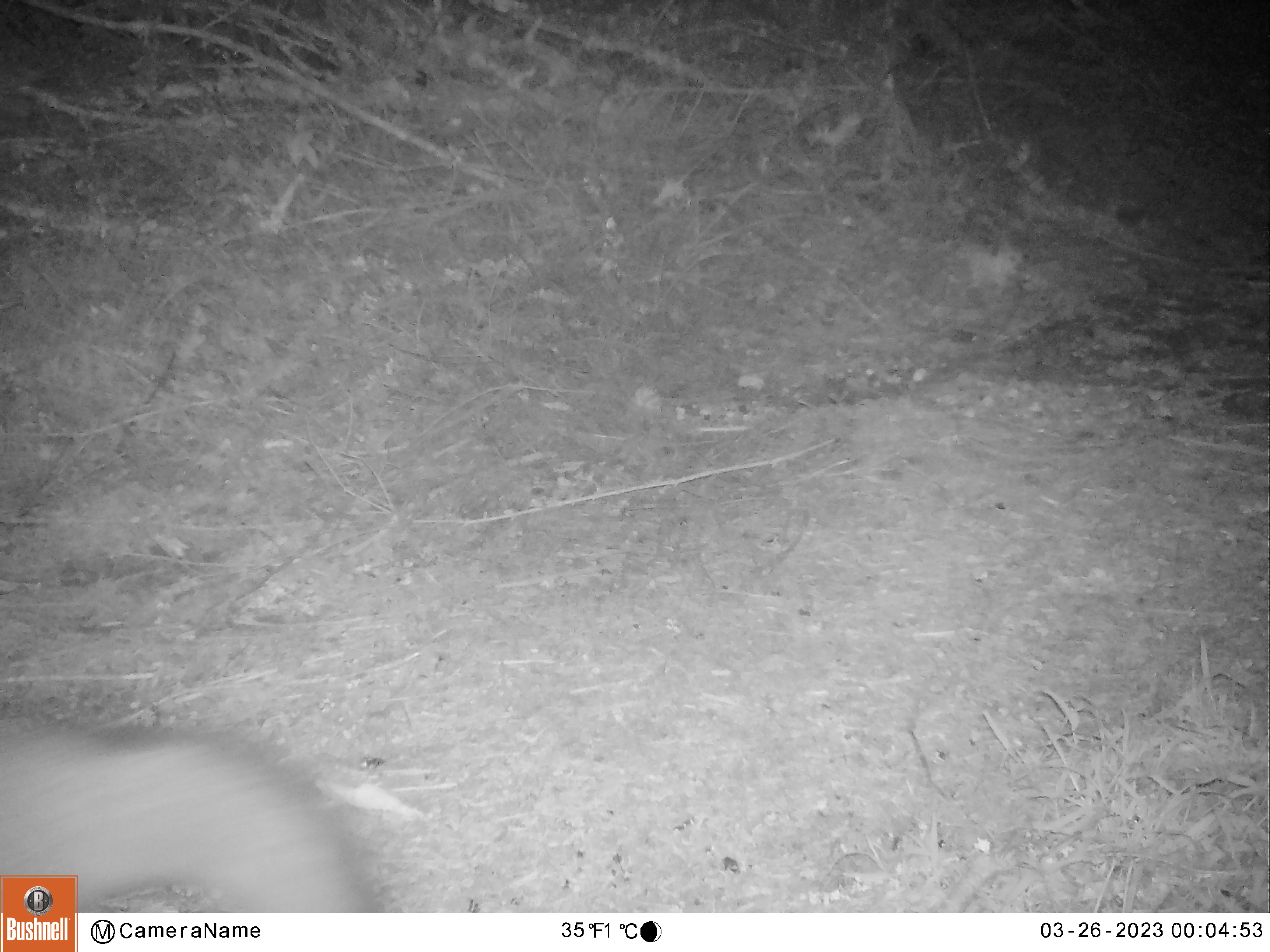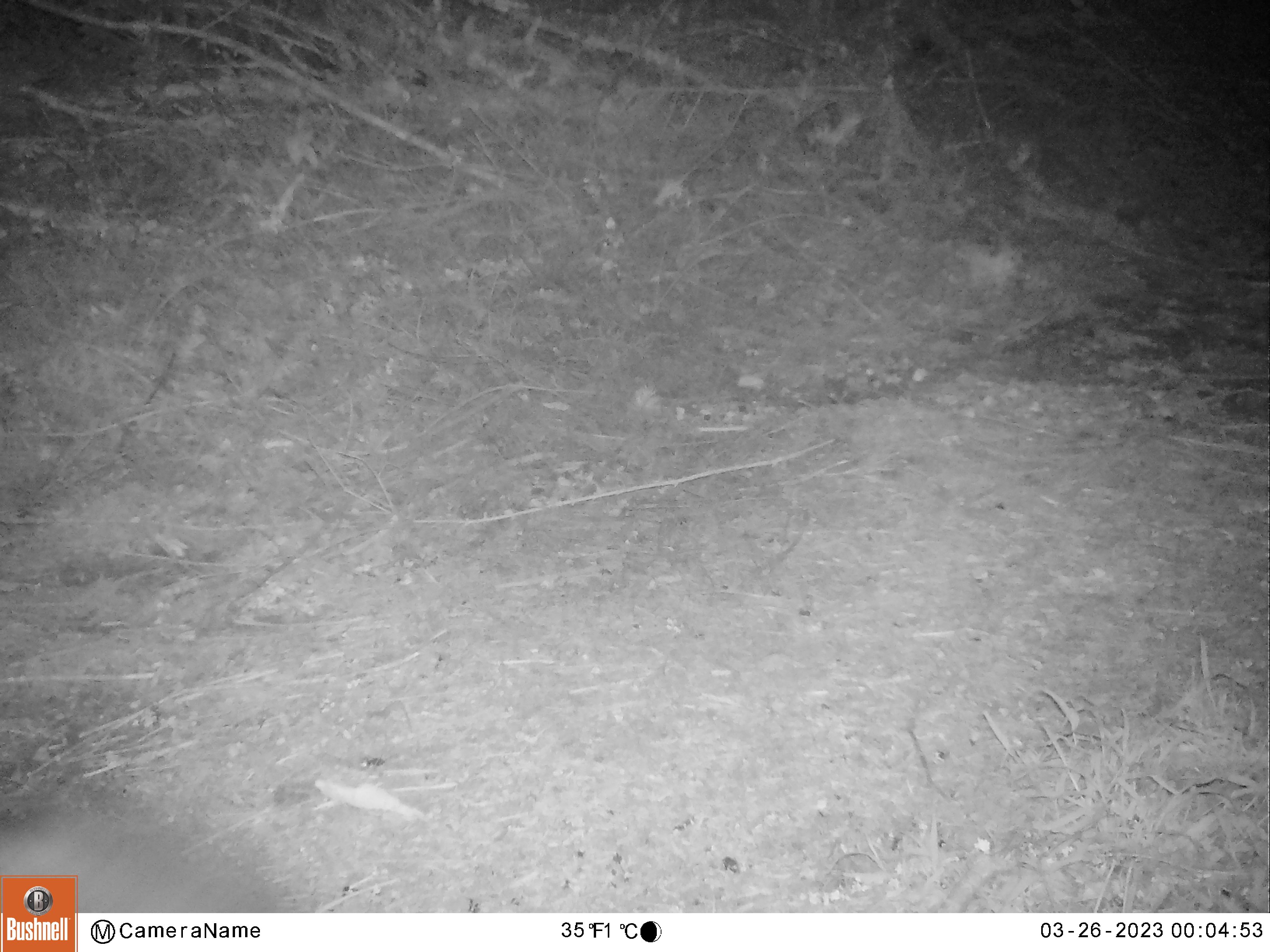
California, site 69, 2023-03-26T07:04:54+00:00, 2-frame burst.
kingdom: Animalia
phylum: Chordata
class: Mammalia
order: Carnivora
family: Canidae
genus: Urocyon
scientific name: Urocyon cinereoargenteus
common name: gray fox